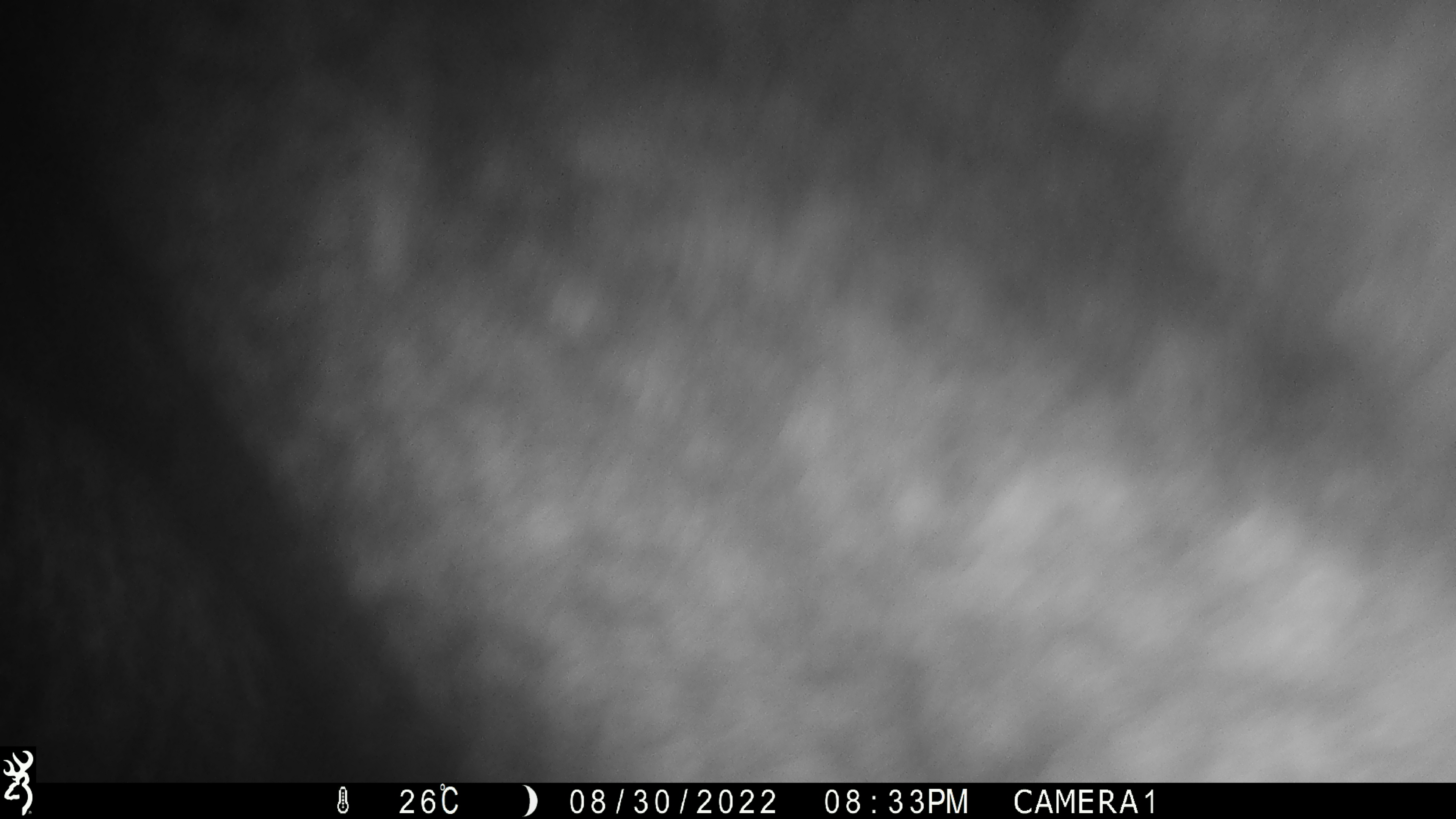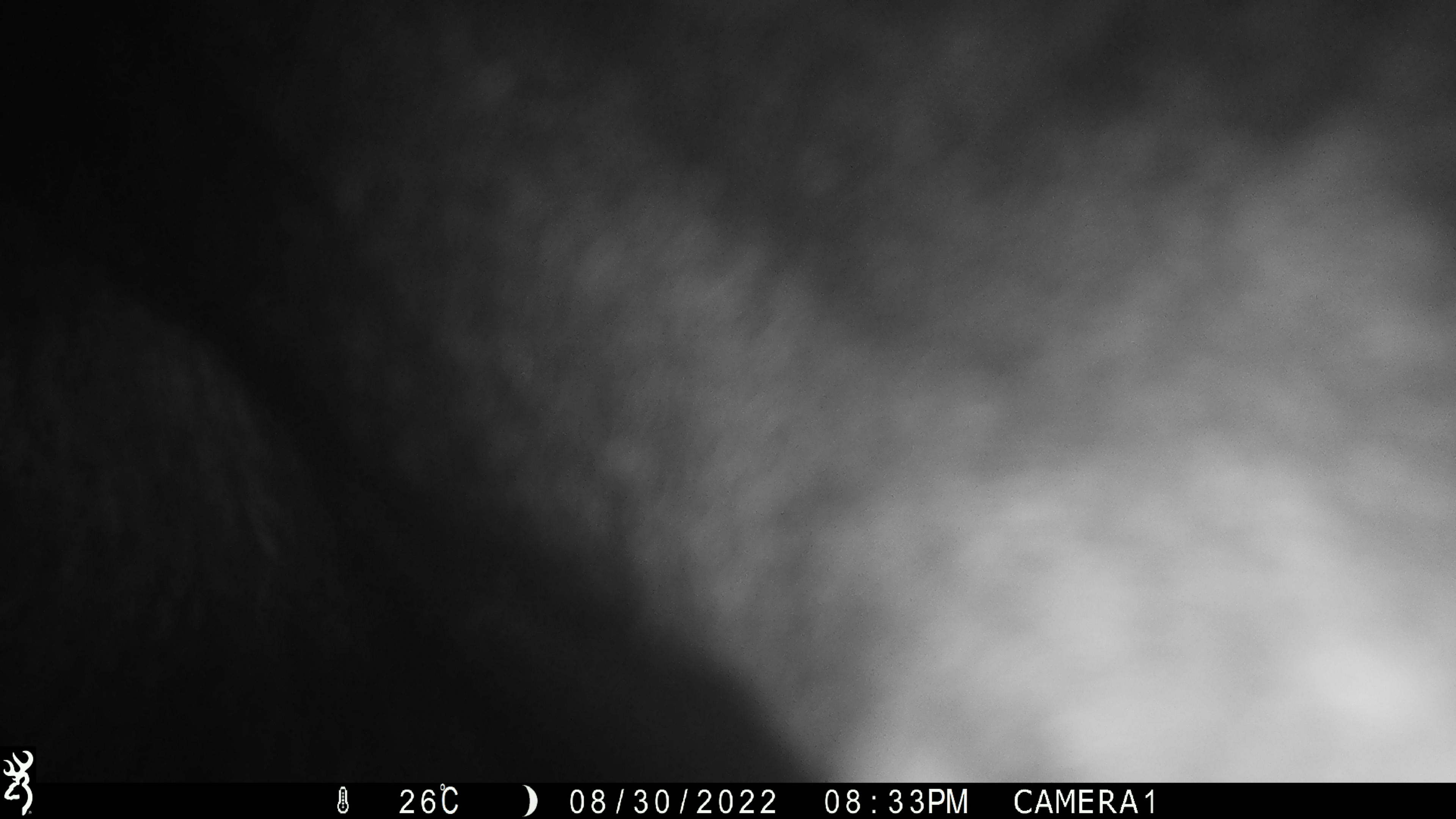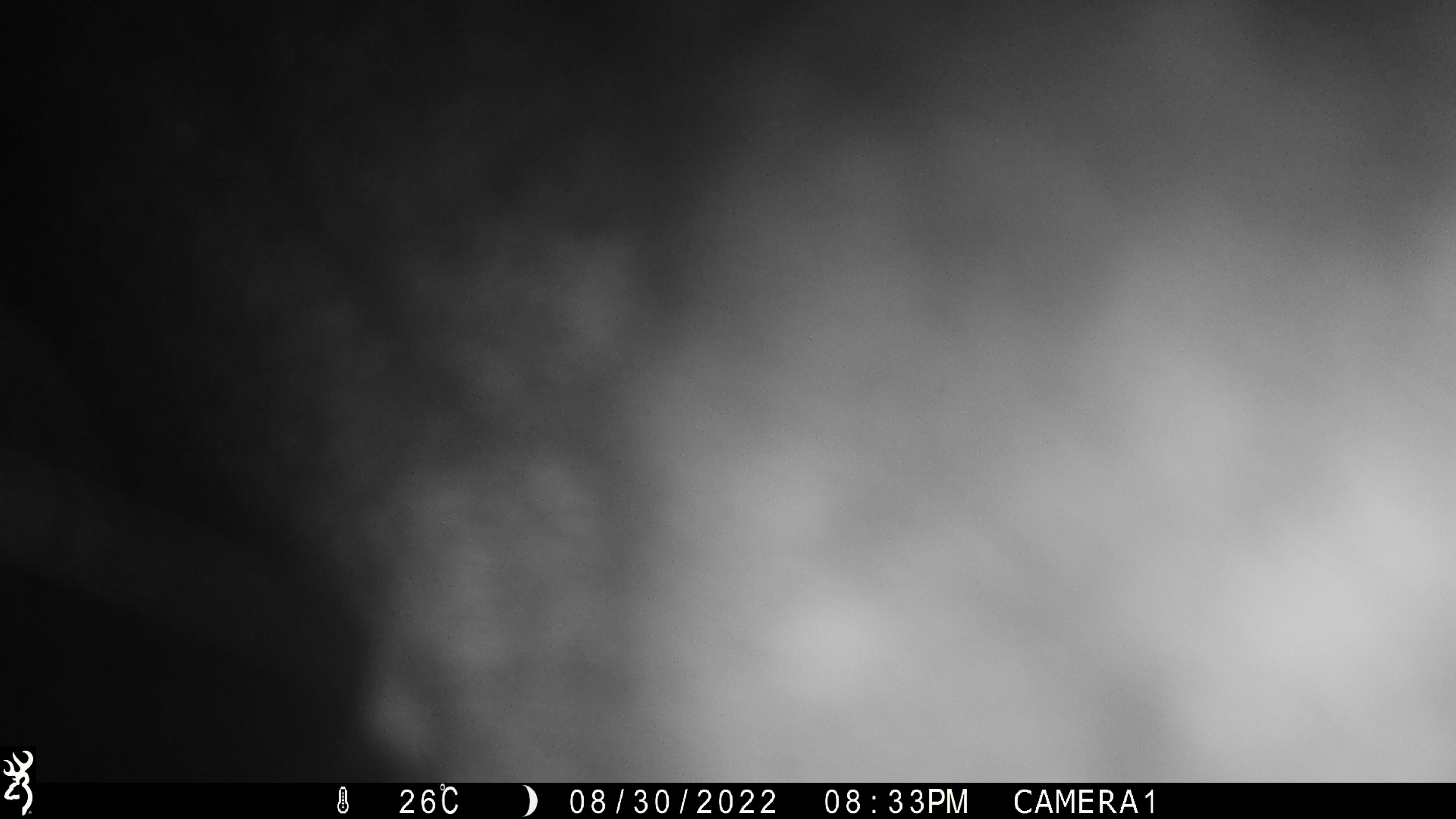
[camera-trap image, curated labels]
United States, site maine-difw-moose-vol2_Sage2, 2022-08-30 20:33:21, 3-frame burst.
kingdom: Animalia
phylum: Chordata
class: Mammalia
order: Artiodactyla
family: Cervidae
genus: Alces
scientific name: Alces alces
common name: moose